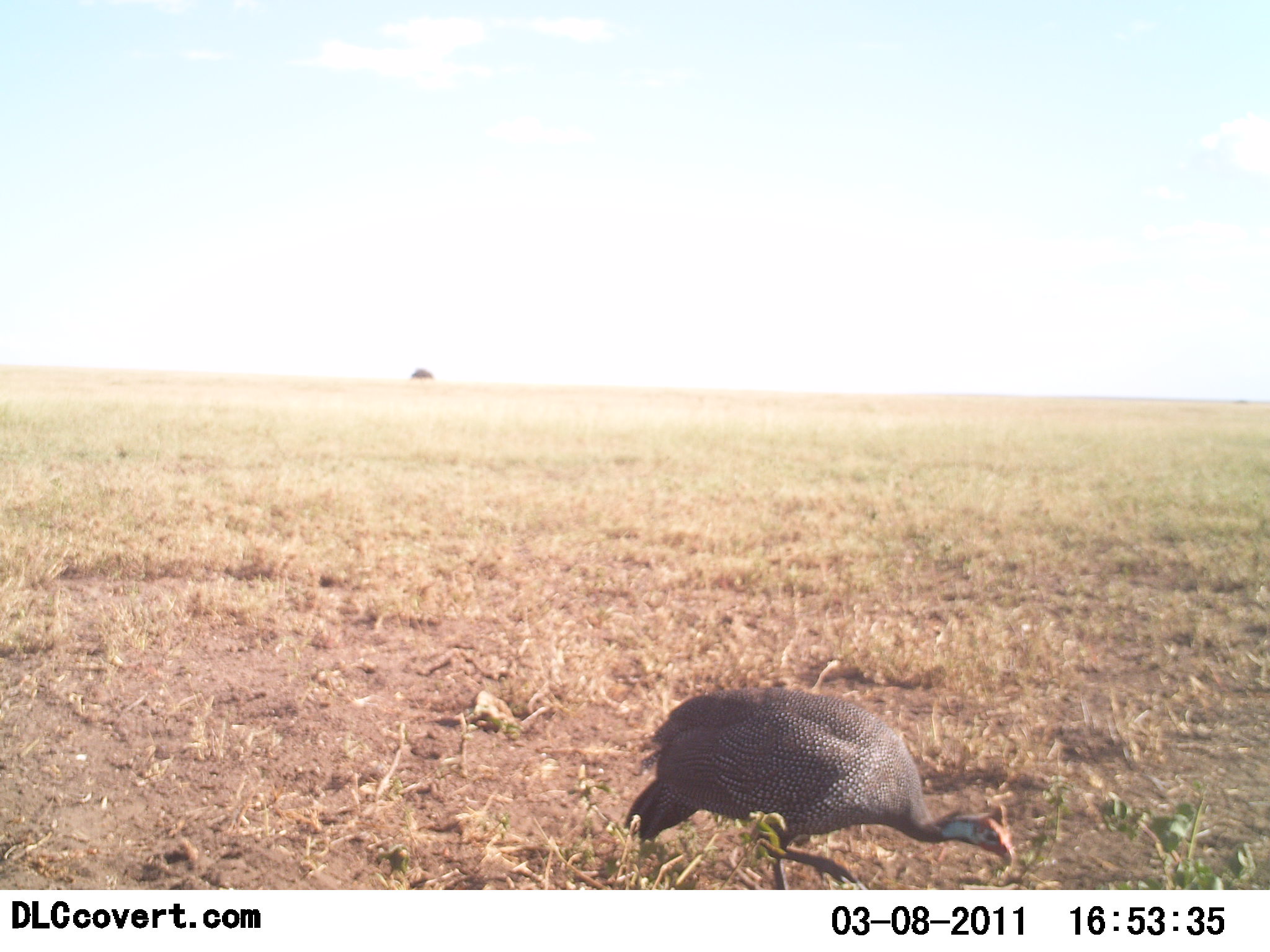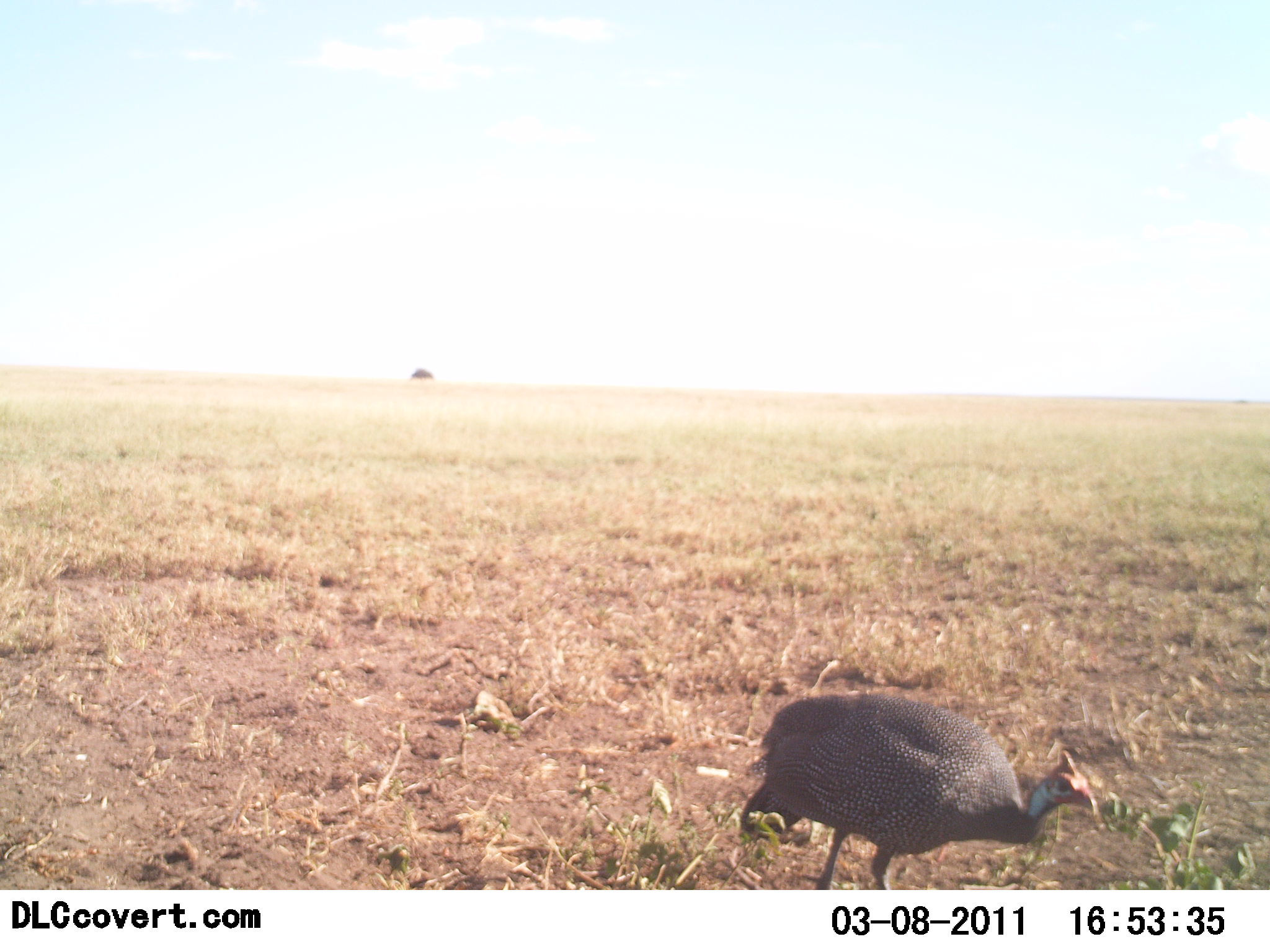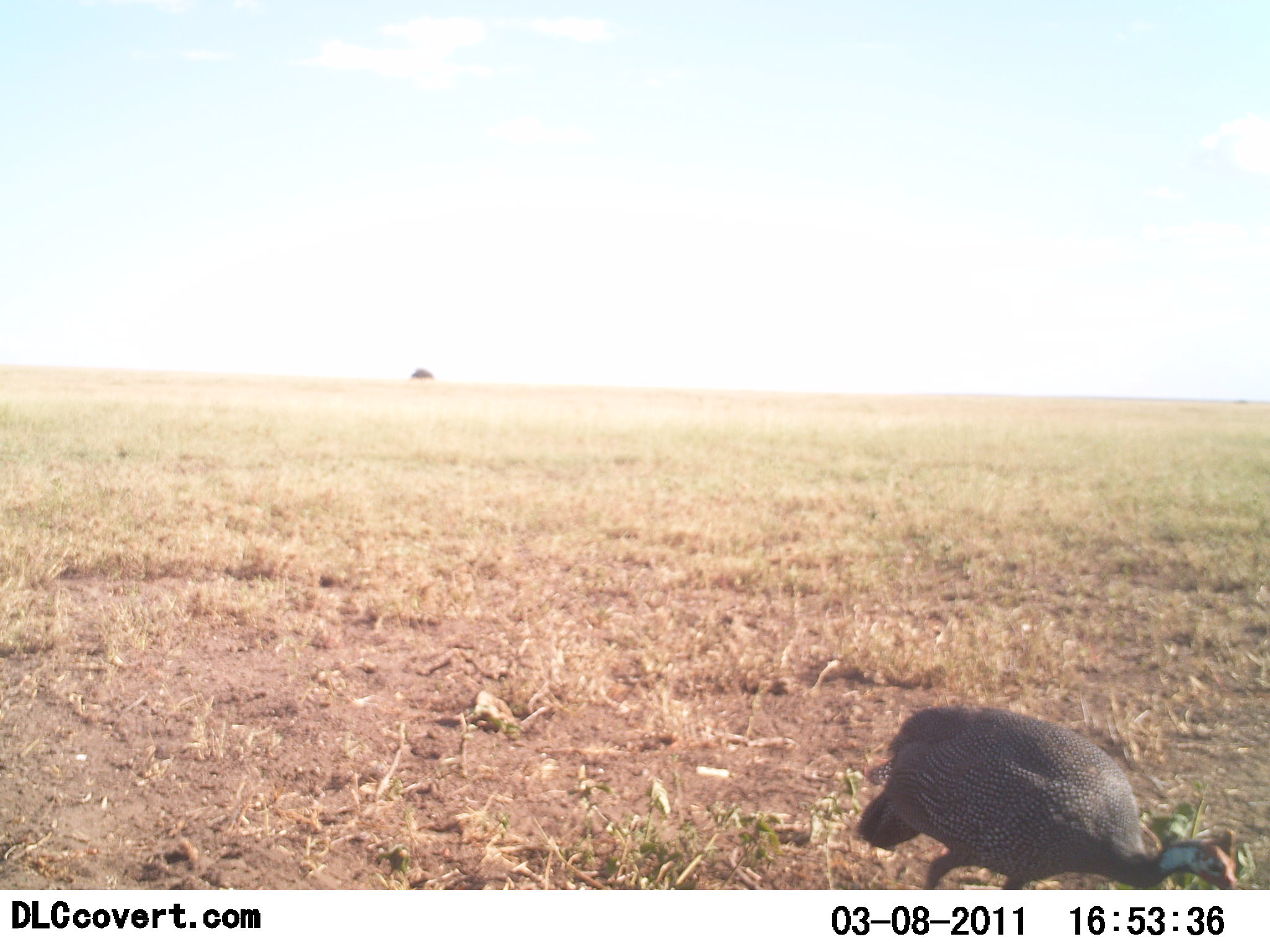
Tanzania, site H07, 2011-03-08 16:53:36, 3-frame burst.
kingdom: Animalia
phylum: Chordata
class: Aves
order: Galliformes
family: Numididae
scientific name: Numididae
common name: guinea fowl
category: guineafowl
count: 1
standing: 53%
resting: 0%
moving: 47%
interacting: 0%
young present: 0%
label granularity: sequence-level